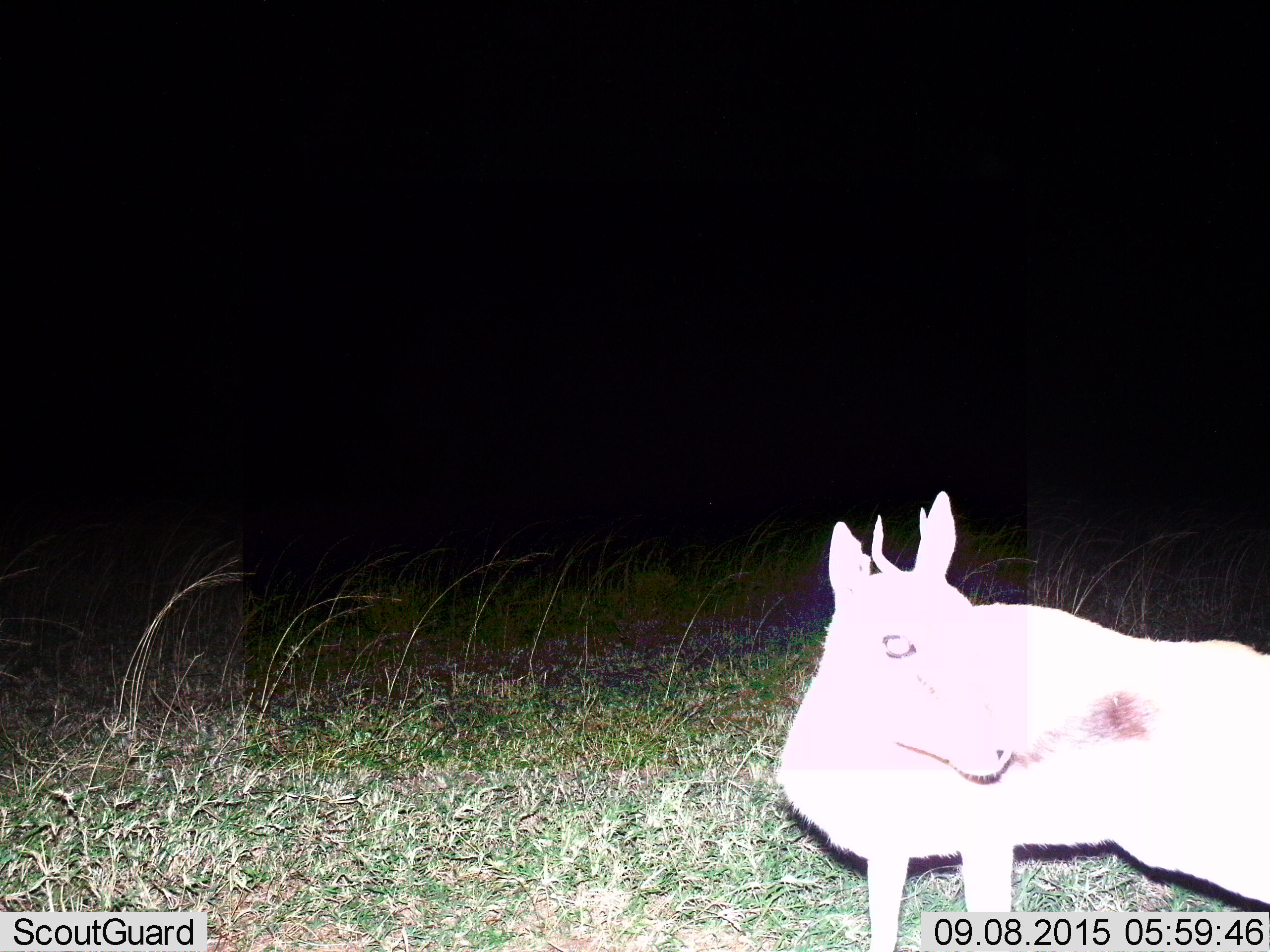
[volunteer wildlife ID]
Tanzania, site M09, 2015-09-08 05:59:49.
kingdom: Animalia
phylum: Chordata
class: Mammalia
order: Artiodactyla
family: Bovidae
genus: Eudorcas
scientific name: Eudorcas thomsonii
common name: thomson's gazelle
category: gazellethomsons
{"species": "gazellethomsons (thomson's gazelle) (Eudorcas thomsonii)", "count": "1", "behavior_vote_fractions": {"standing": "100%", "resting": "0%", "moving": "0%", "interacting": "0%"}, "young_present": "0%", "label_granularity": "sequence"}